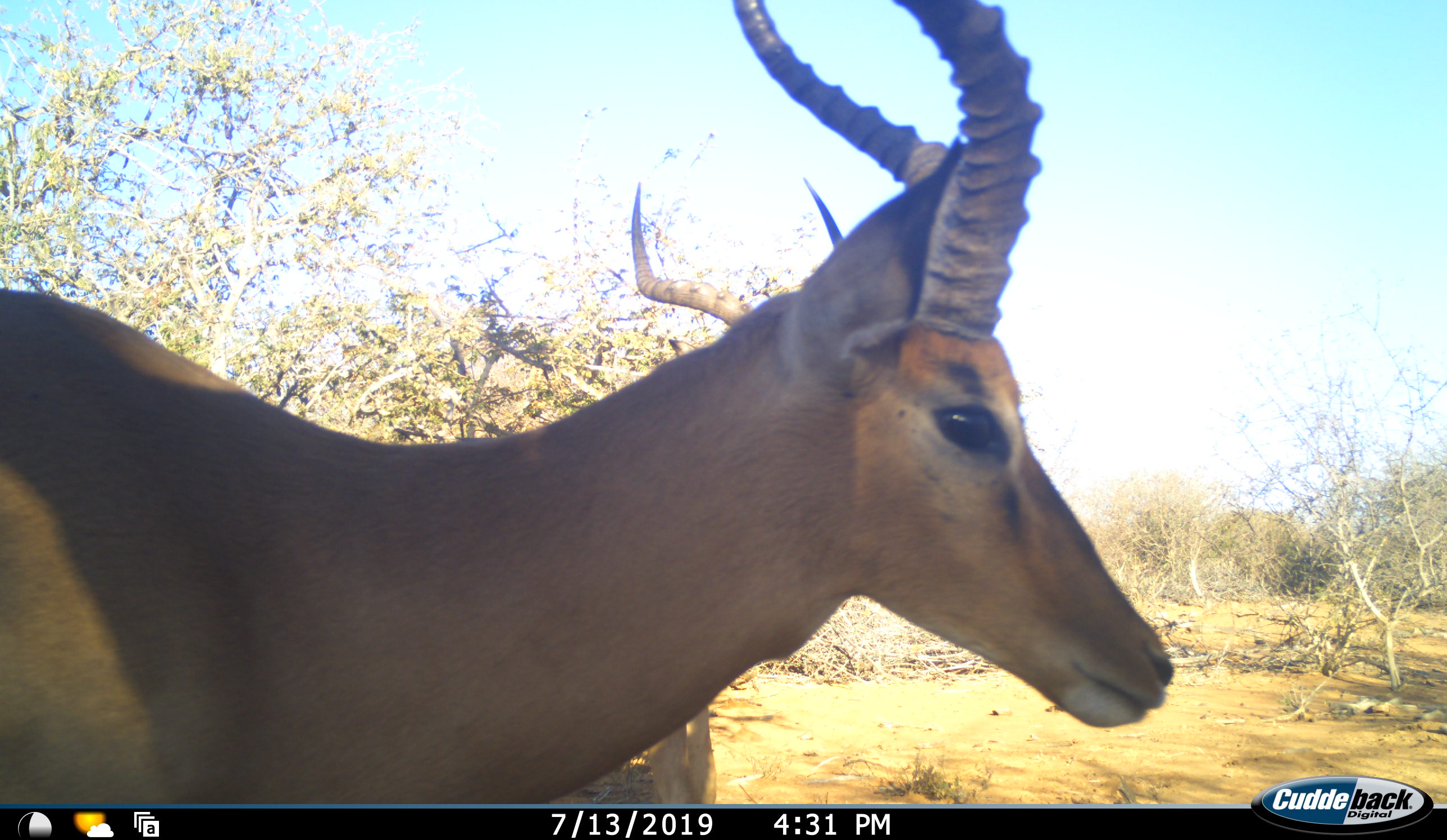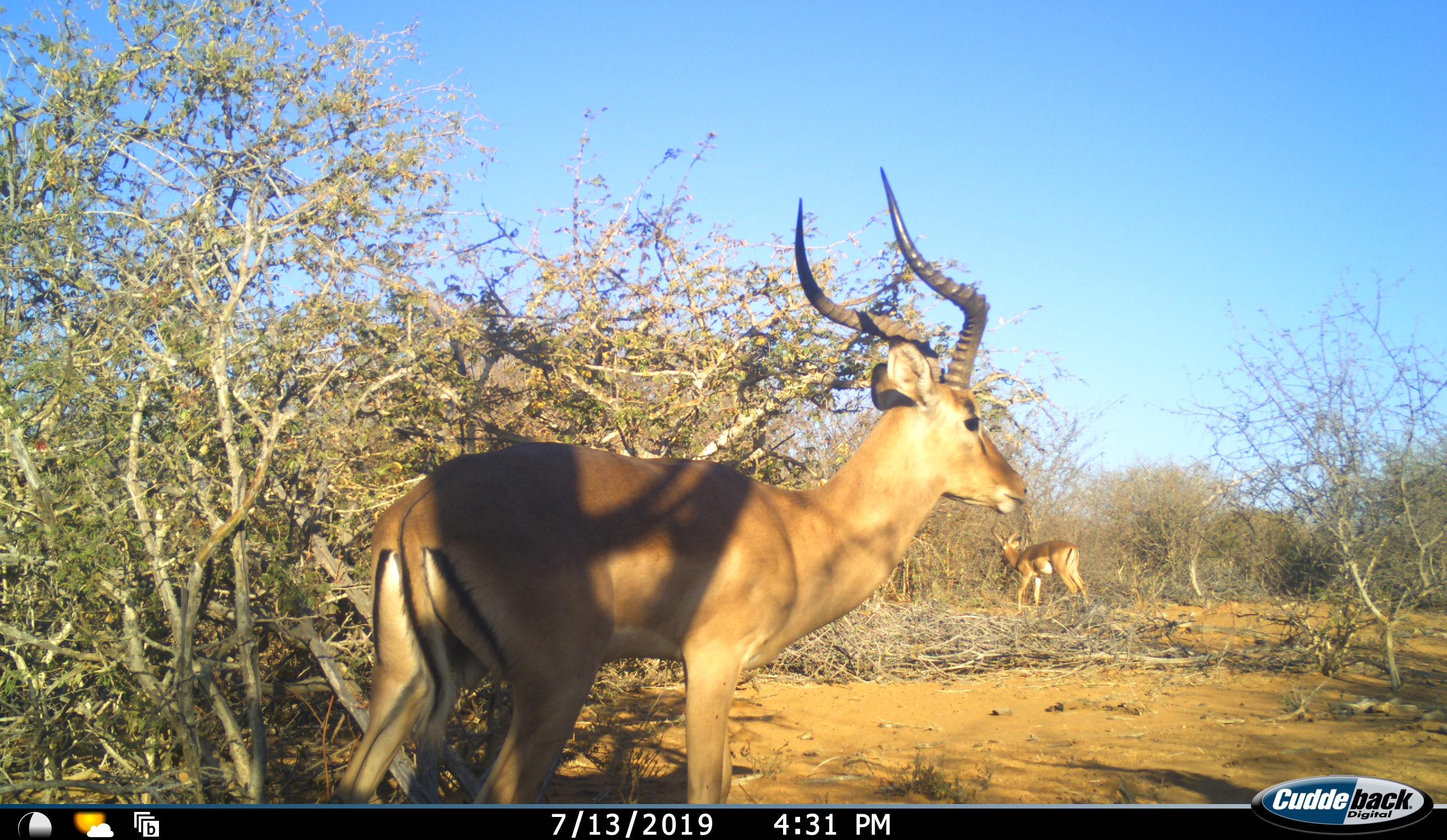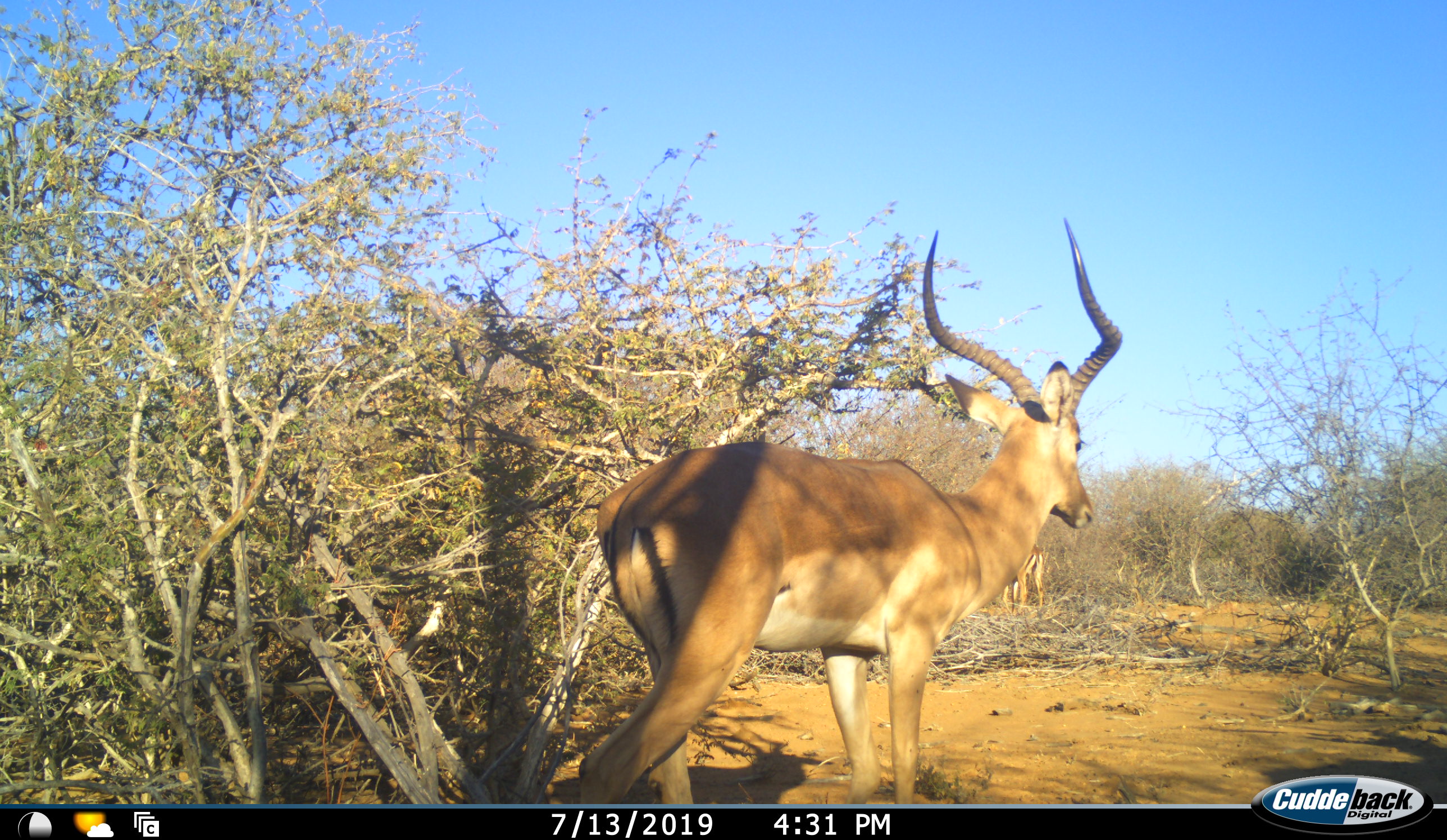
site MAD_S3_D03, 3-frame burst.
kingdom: Animalia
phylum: Chordata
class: Mammalia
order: Artiodactyla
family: Bovidae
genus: Aepyceros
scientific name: Aepyceros melampus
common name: impala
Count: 3.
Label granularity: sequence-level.